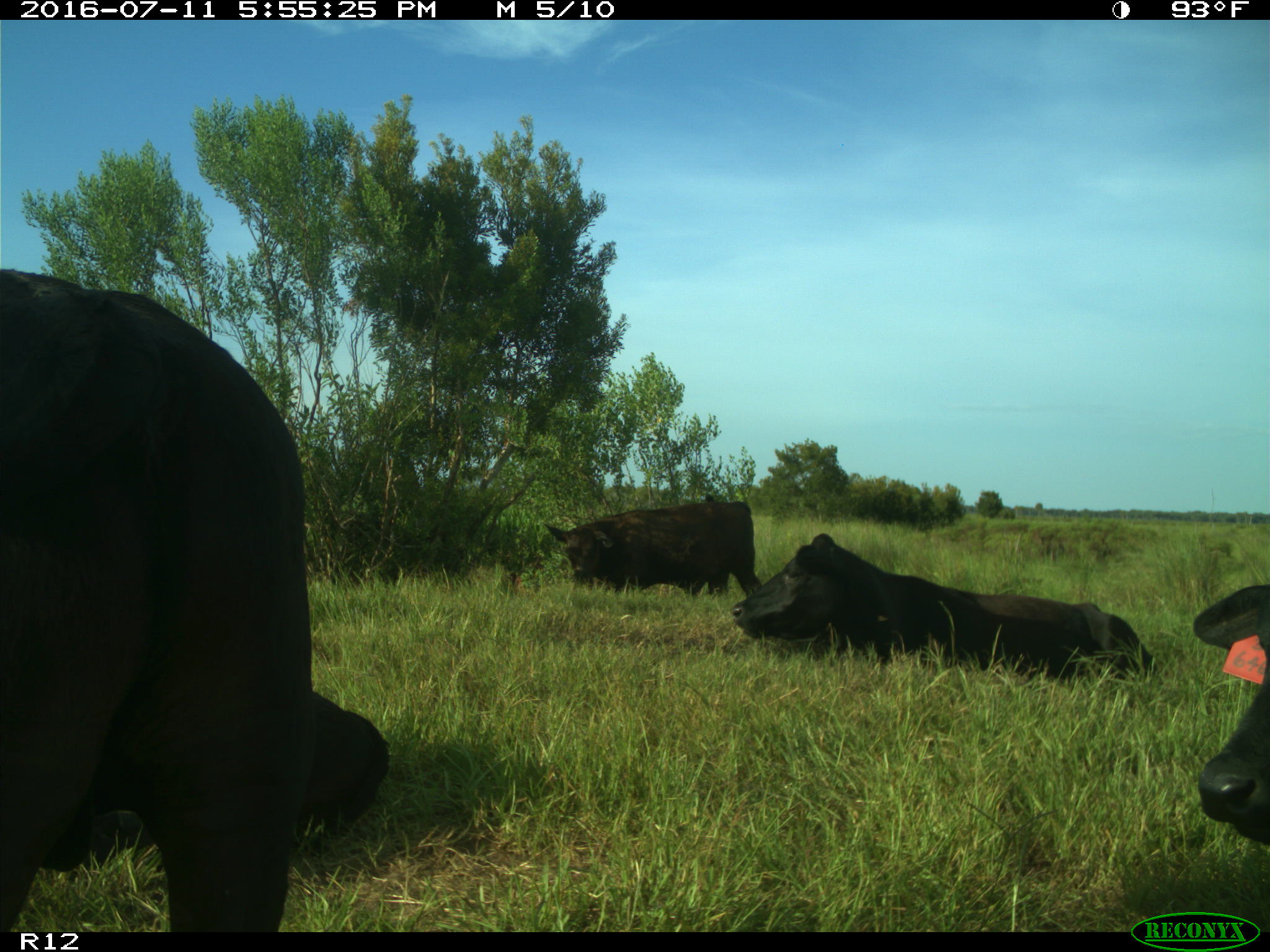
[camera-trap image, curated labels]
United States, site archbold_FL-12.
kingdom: Animalia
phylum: Chordata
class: Mammalia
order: Artiodactyla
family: Bovidae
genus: Bos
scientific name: Bos taurus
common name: domestic cow